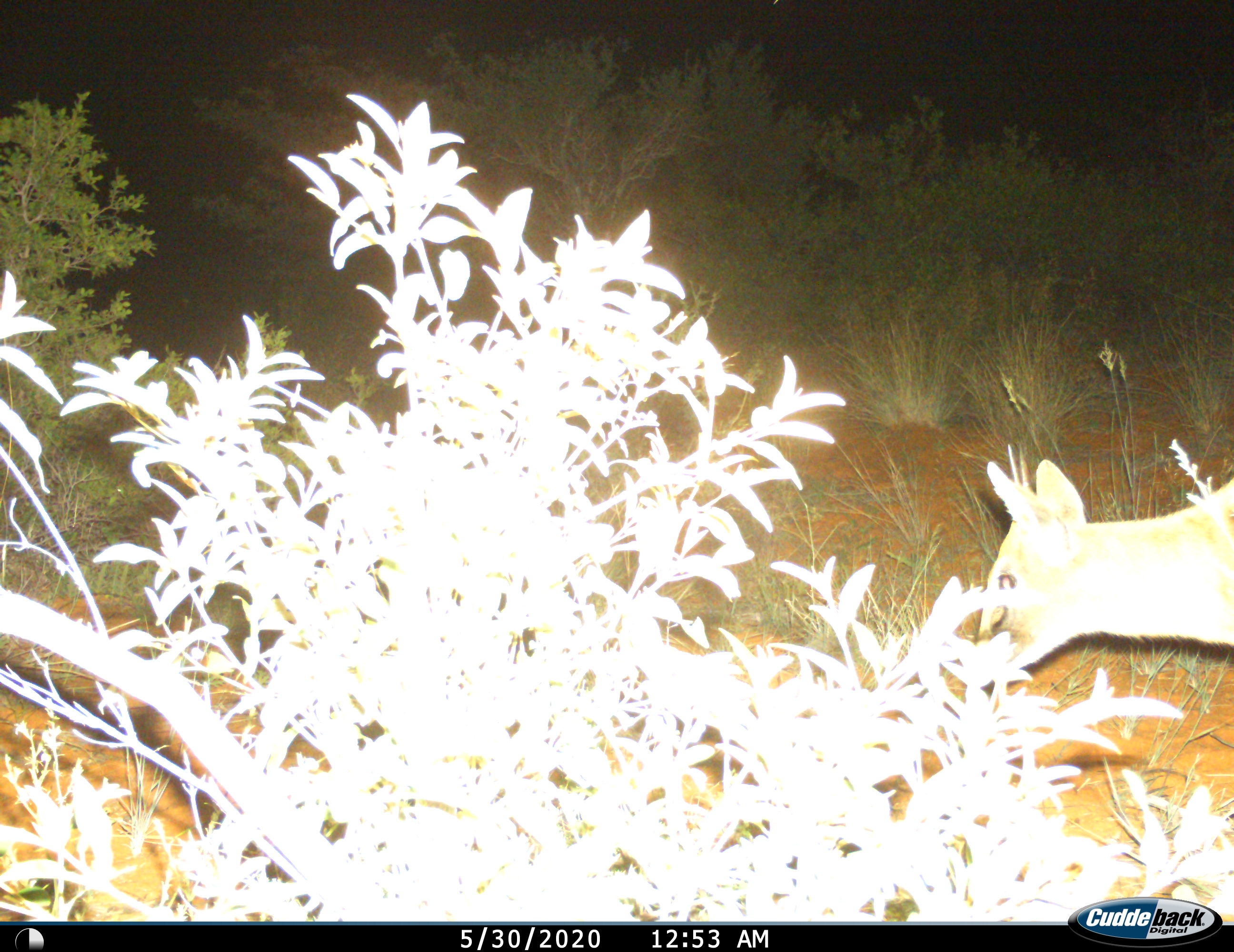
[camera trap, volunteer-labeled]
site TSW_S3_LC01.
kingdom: Animalia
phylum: Chordata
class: Mammalia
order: Artiodactyla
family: Bovidae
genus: Sylvicapra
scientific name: Sylvicapra grimmia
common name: common duiker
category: duikercommongrey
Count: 1.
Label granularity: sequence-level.